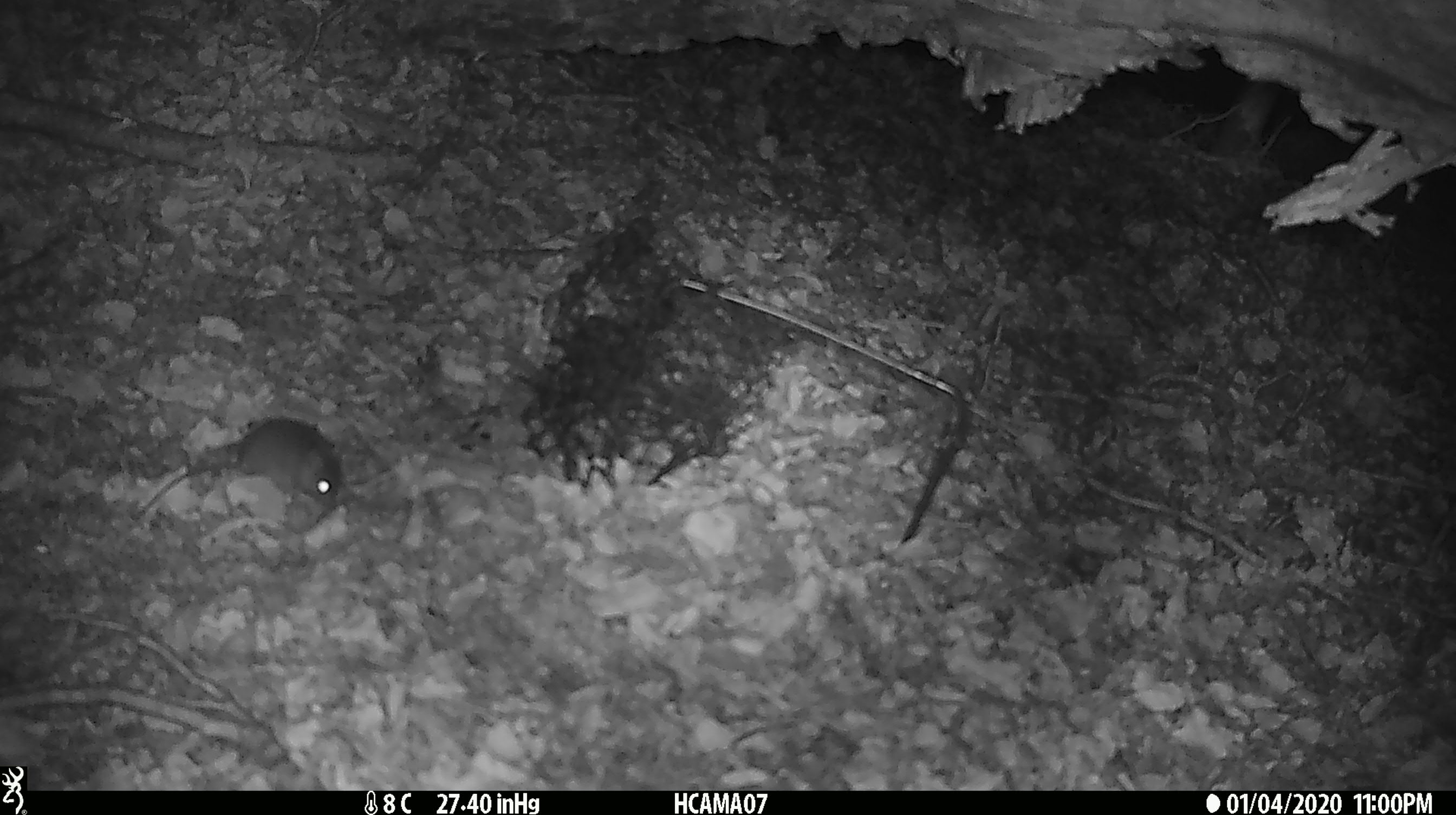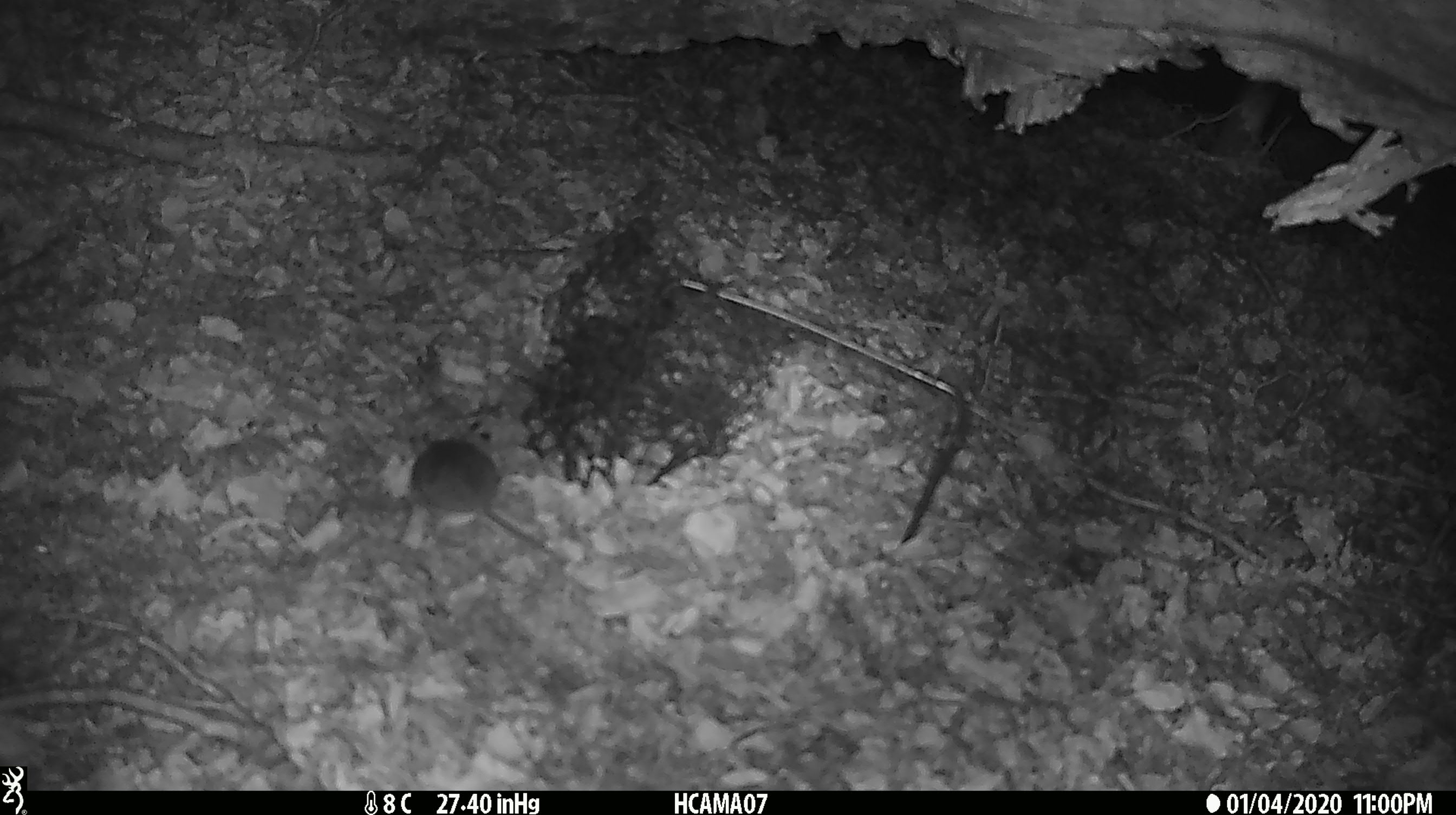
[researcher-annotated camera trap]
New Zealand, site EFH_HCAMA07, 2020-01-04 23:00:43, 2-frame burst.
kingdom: Animalia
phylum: Chordata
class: Mammalia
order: Rodentia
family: Muridae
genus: Mus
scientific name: Mus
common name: mouse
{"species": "mouse (Mus)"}